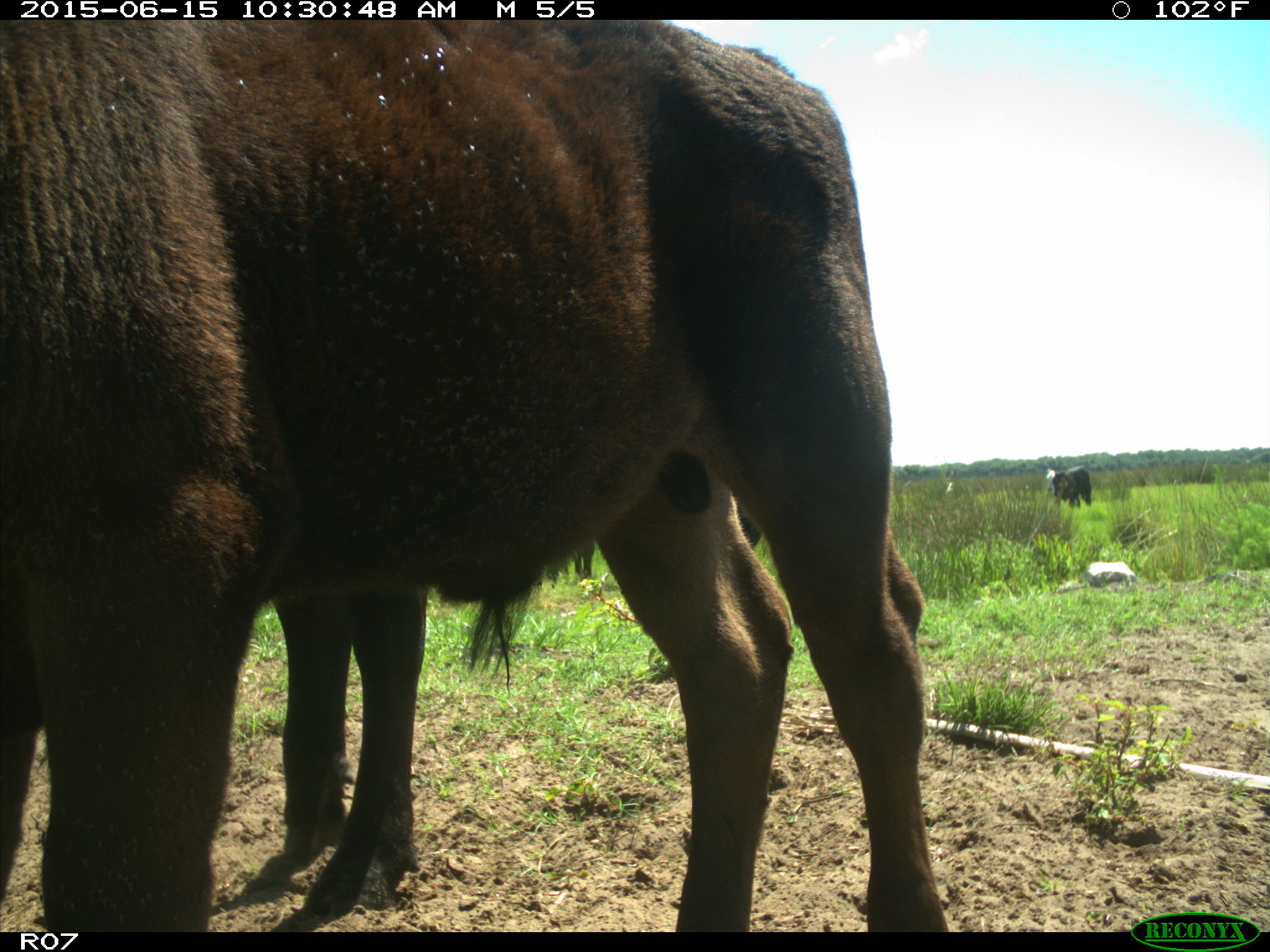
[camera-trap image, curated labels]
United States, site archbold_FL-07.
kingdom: Animalia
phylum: Chordata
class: Mammalia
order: Artiodactyla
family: Bovidae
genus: Bos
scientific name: Bos taurus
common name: domestic cow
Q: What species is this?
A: Bos taurus (domestic cow).